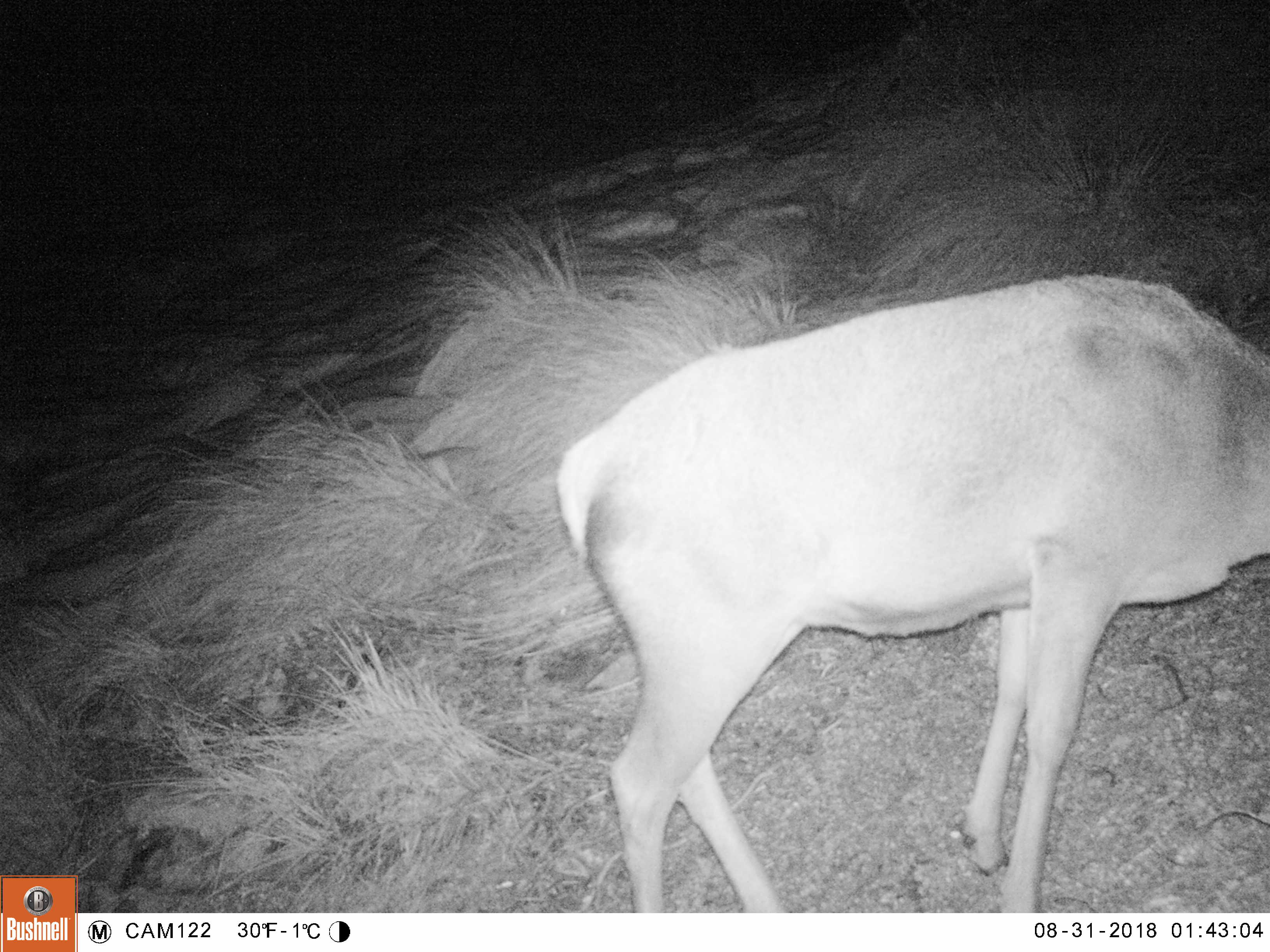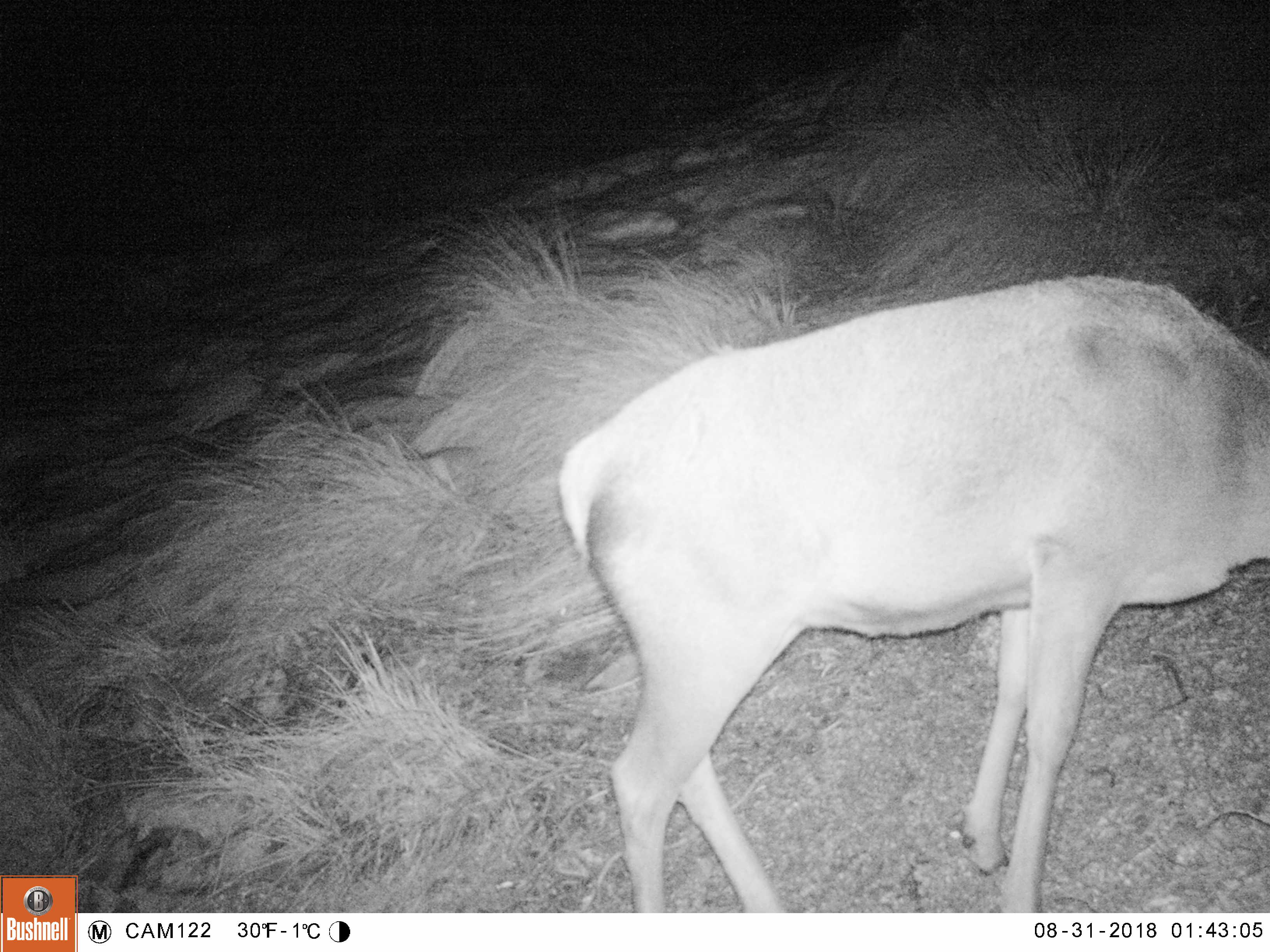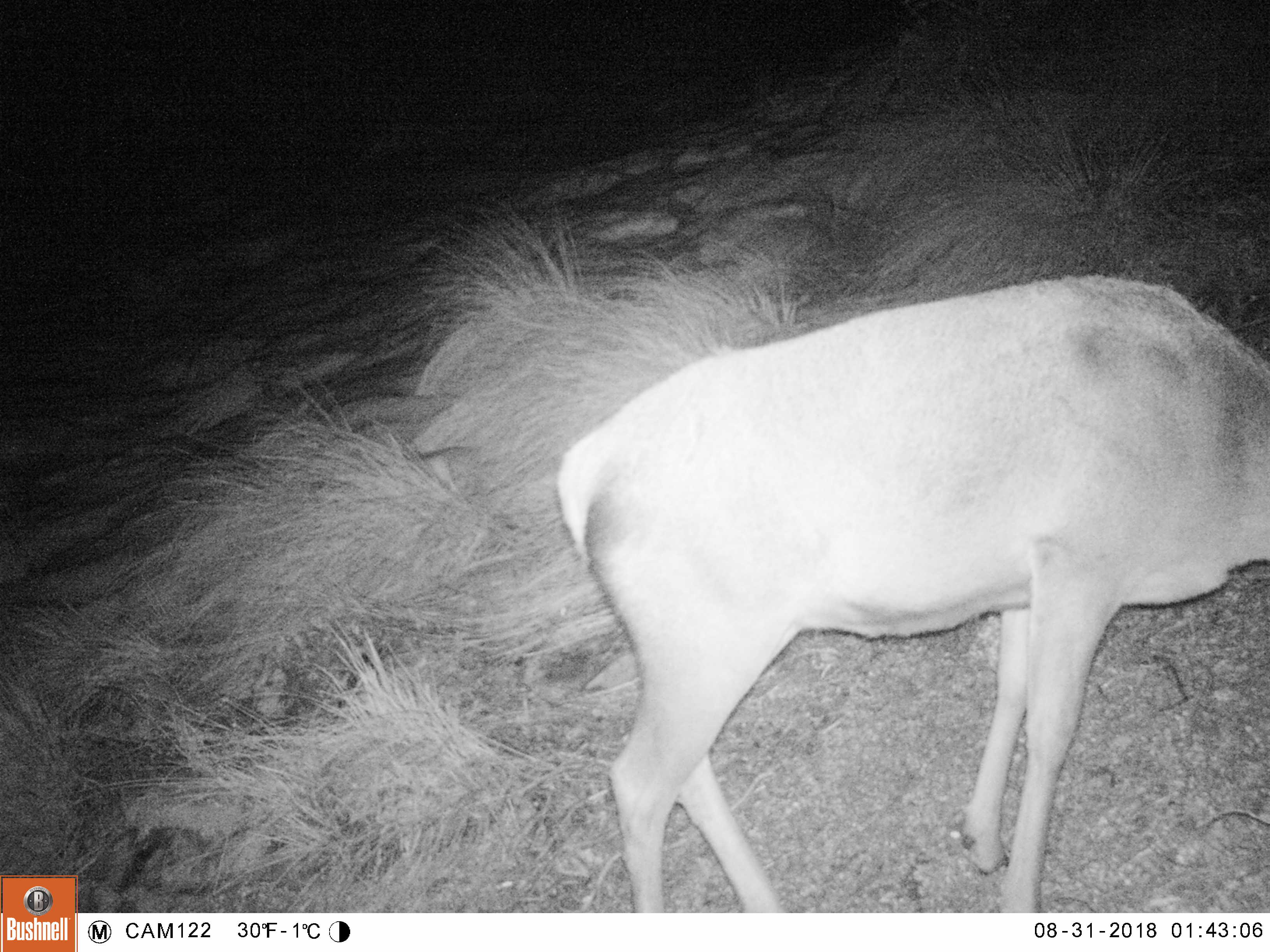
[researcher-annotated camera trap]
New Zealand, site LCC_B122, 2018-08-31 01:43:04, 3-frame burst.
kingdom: Animalia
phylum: Chordata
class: Mammalia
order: Artiodactyla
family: Cervidae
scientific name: Cervidae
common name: deer